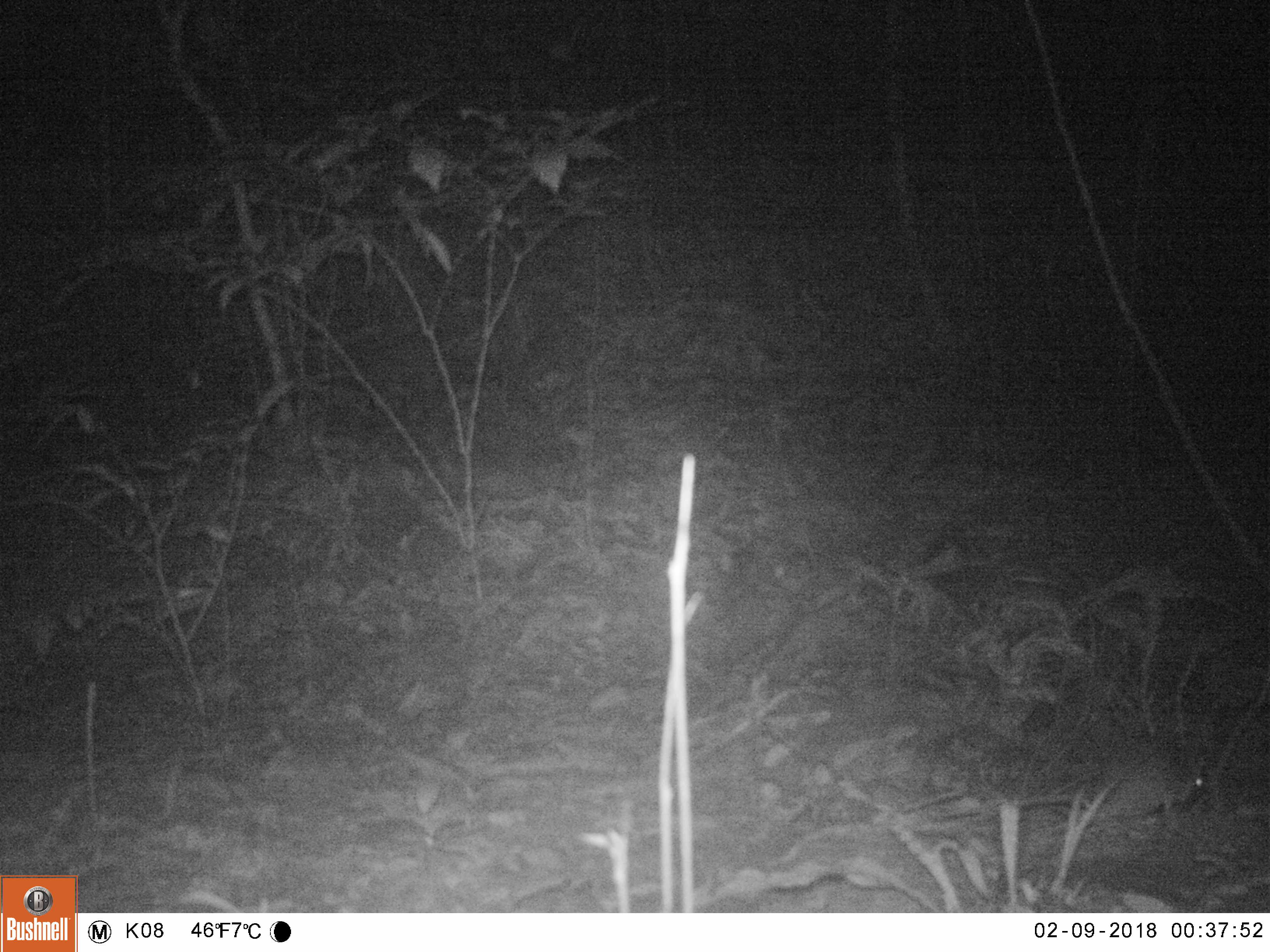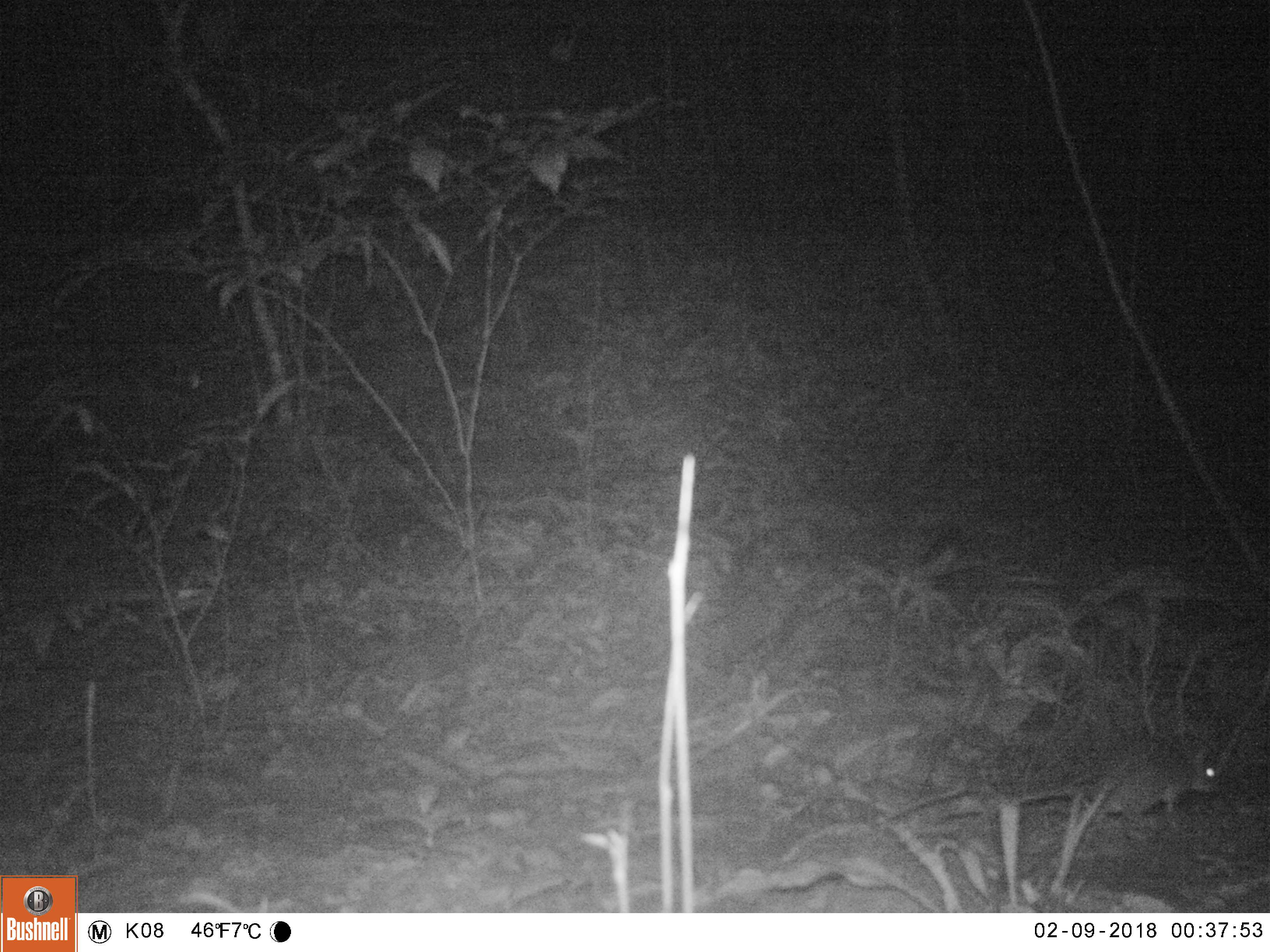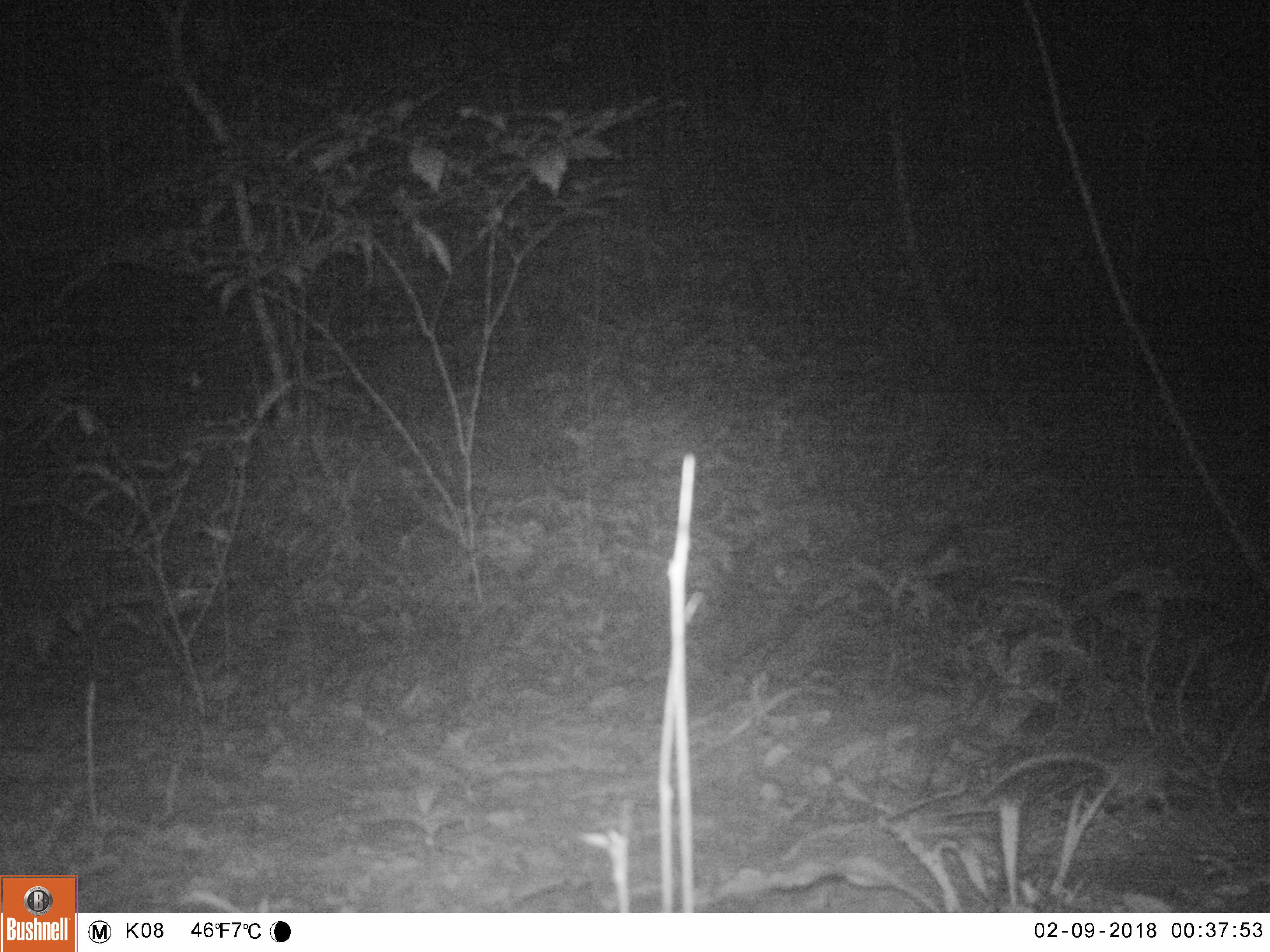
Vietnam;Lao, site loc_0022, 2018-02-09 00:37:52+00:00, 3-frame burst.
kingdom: Animalia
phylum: Chordata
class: Mammalia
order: Rodentia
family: Muridae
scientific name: Muridae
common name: old-world mice and rats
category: unidentified murid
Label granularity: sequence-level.